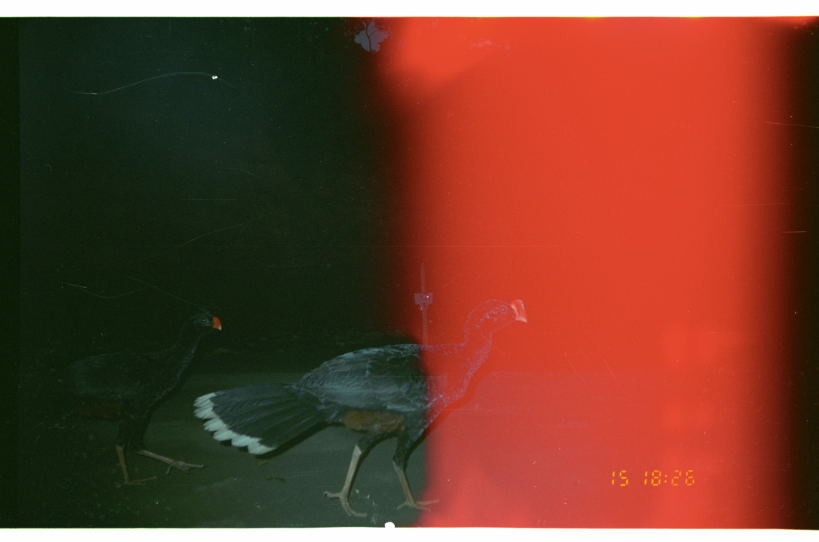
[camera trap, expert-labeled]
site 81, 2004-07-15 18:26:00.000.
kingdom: Animalia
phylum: Chordata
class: Aves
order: Galliformes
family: Cracidae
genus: Mitu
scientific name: Mitu tuberosum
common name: razor-billed curassow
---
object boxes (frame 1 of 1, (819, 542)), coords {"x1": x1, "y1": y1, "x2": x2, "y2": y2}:
mitu tuberosum: {"x1": 191, "y1": 294, "x2": 528, "y2": 518}; {"x1": 0, "y1": 307, "x2": 223, "y2": 489}